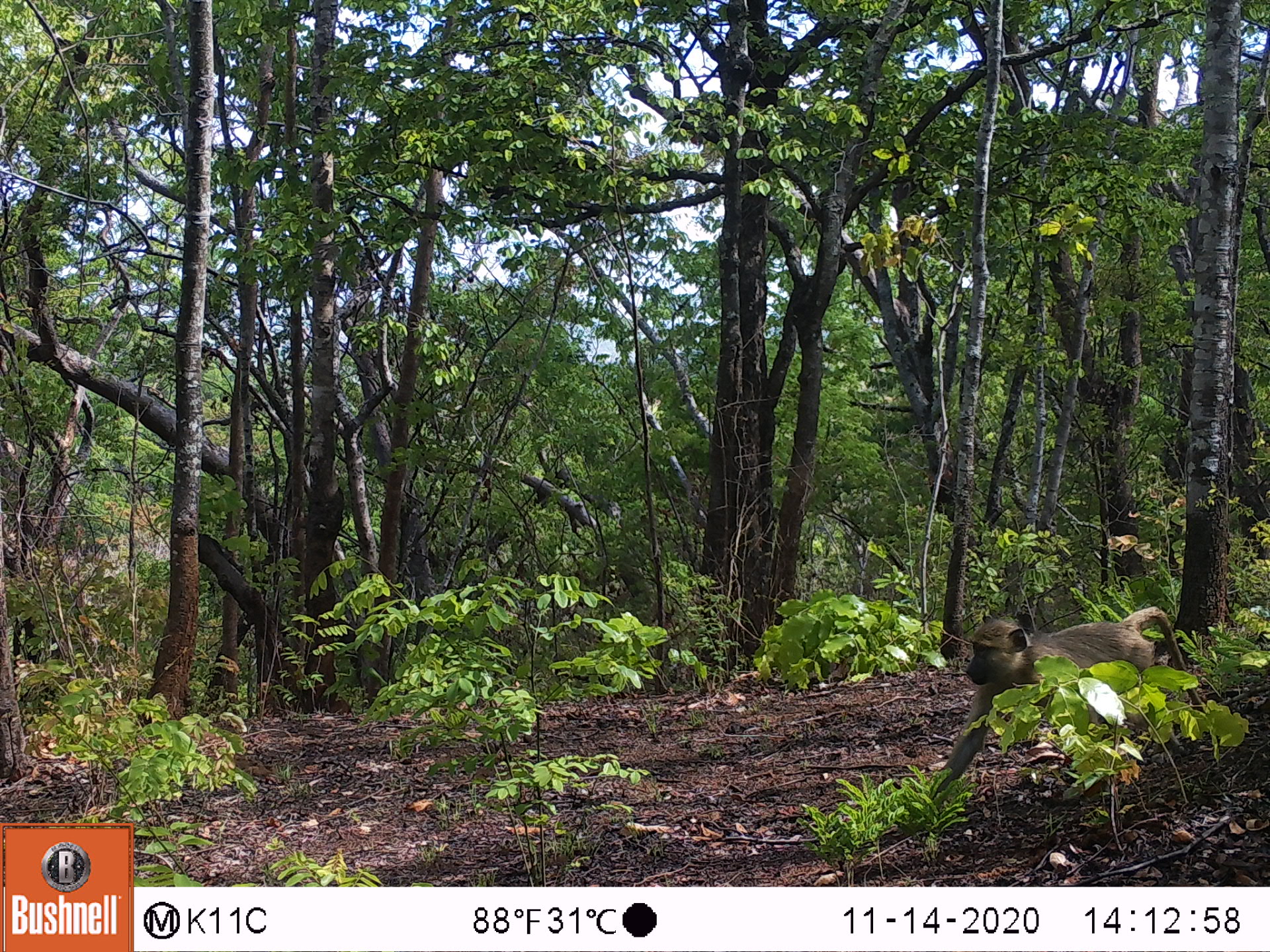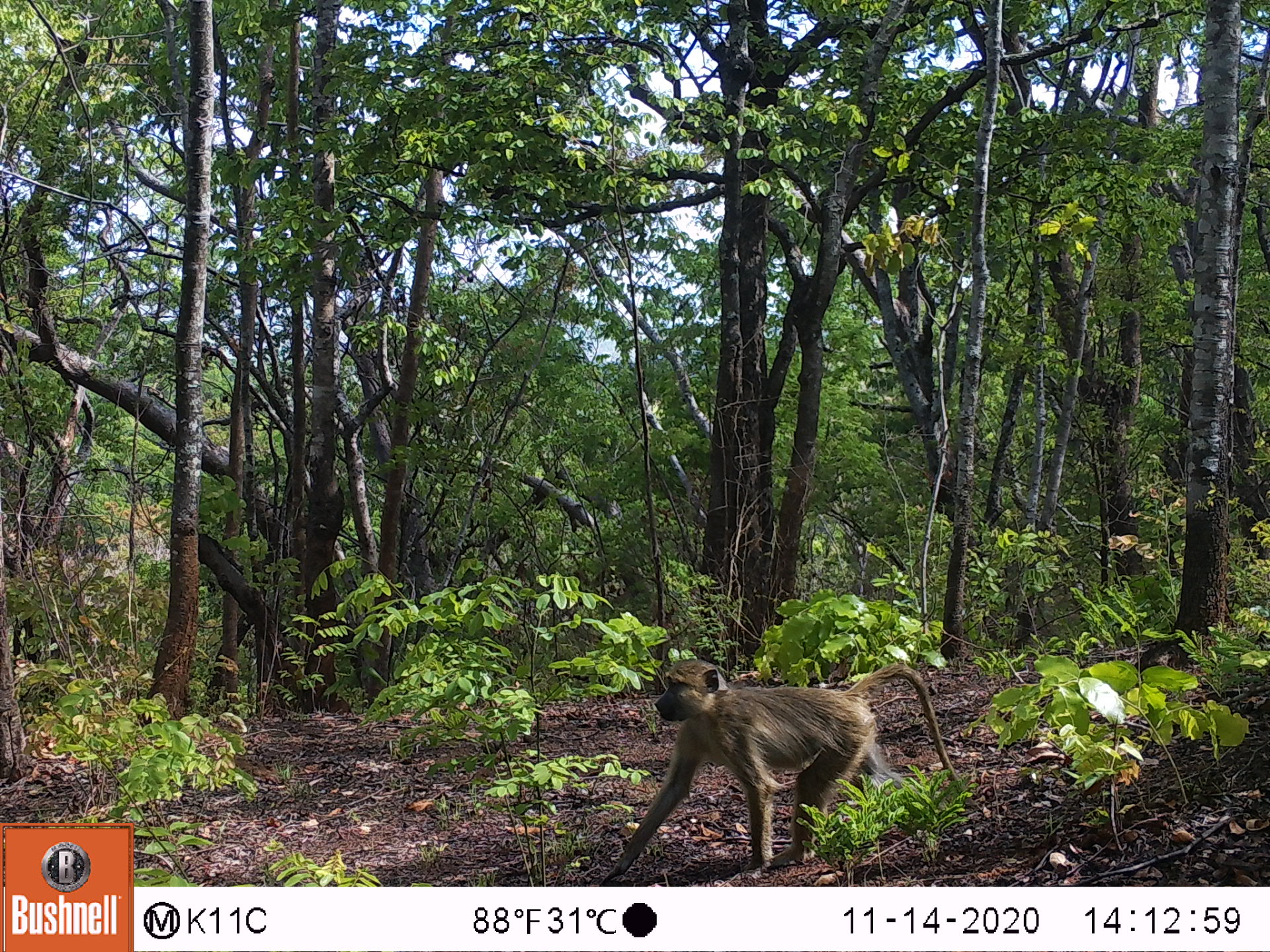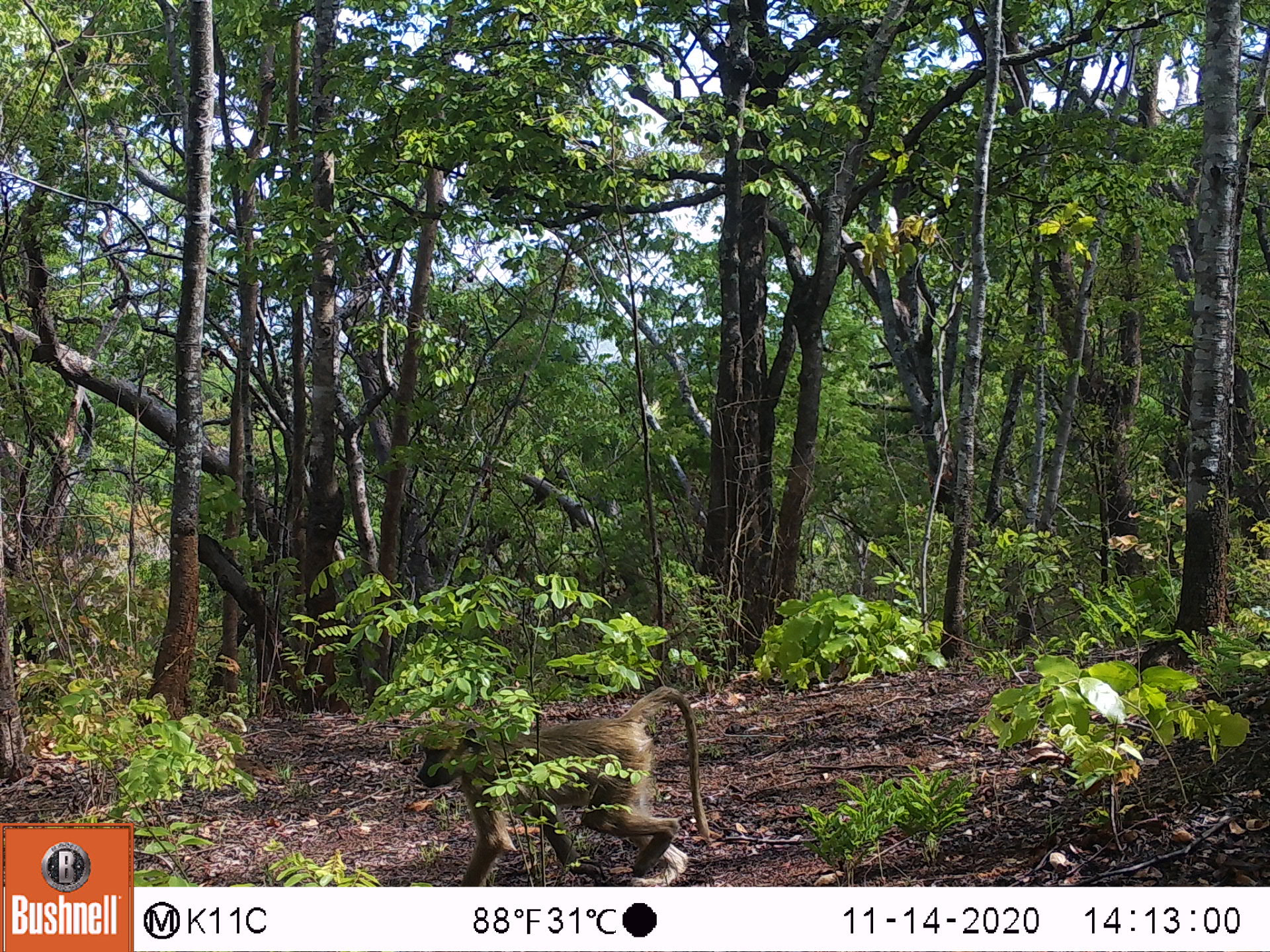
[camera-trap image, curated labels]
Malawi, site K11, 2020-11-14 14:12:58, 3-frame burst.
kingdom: Animalia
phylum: Chordata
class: Mammalia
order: Primates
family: Cercopithecidae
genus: Papio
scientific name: Papio cynocephalus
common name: yellow baboon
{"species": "yellow baboon (Papio cynocephalus)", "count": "1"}